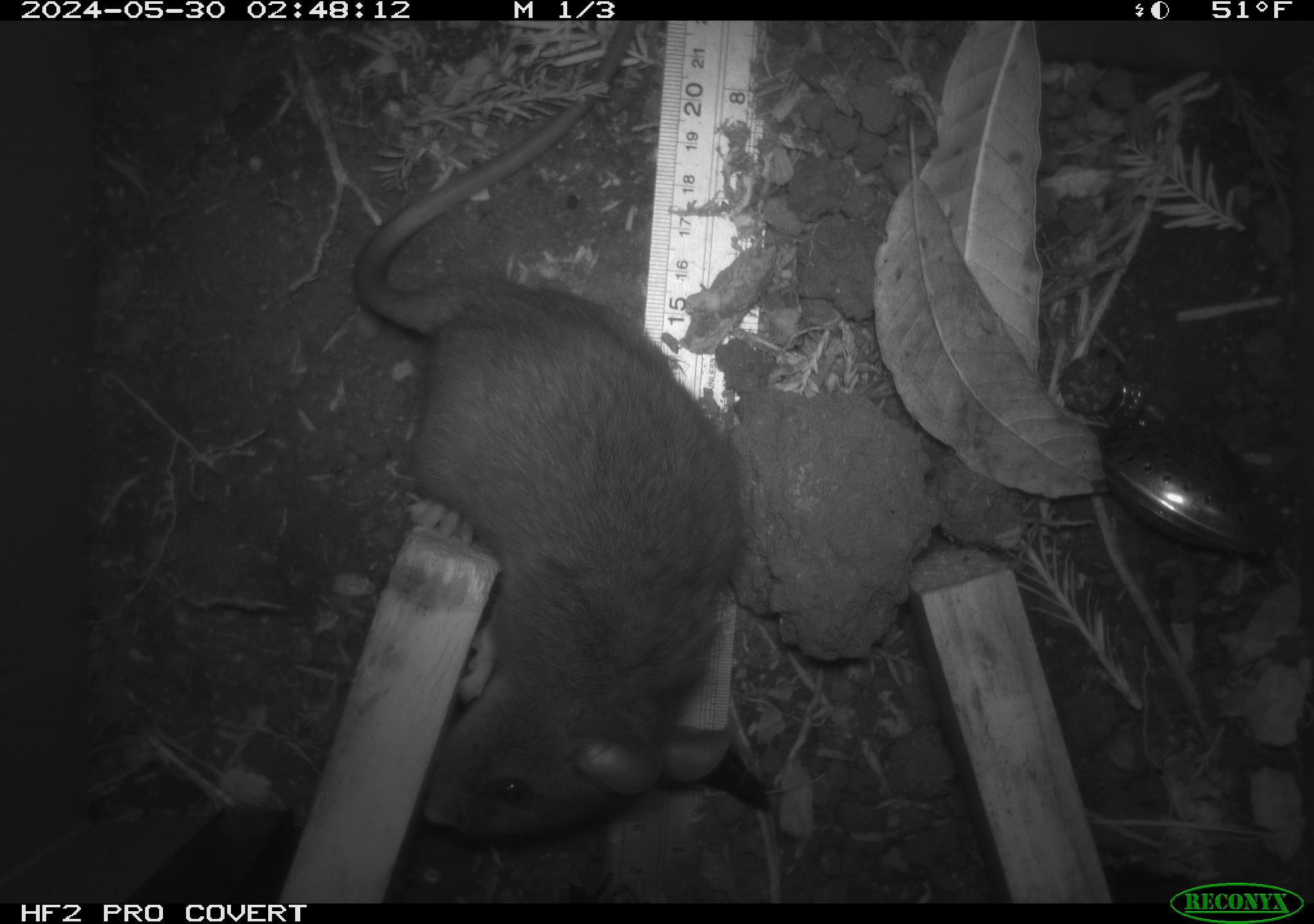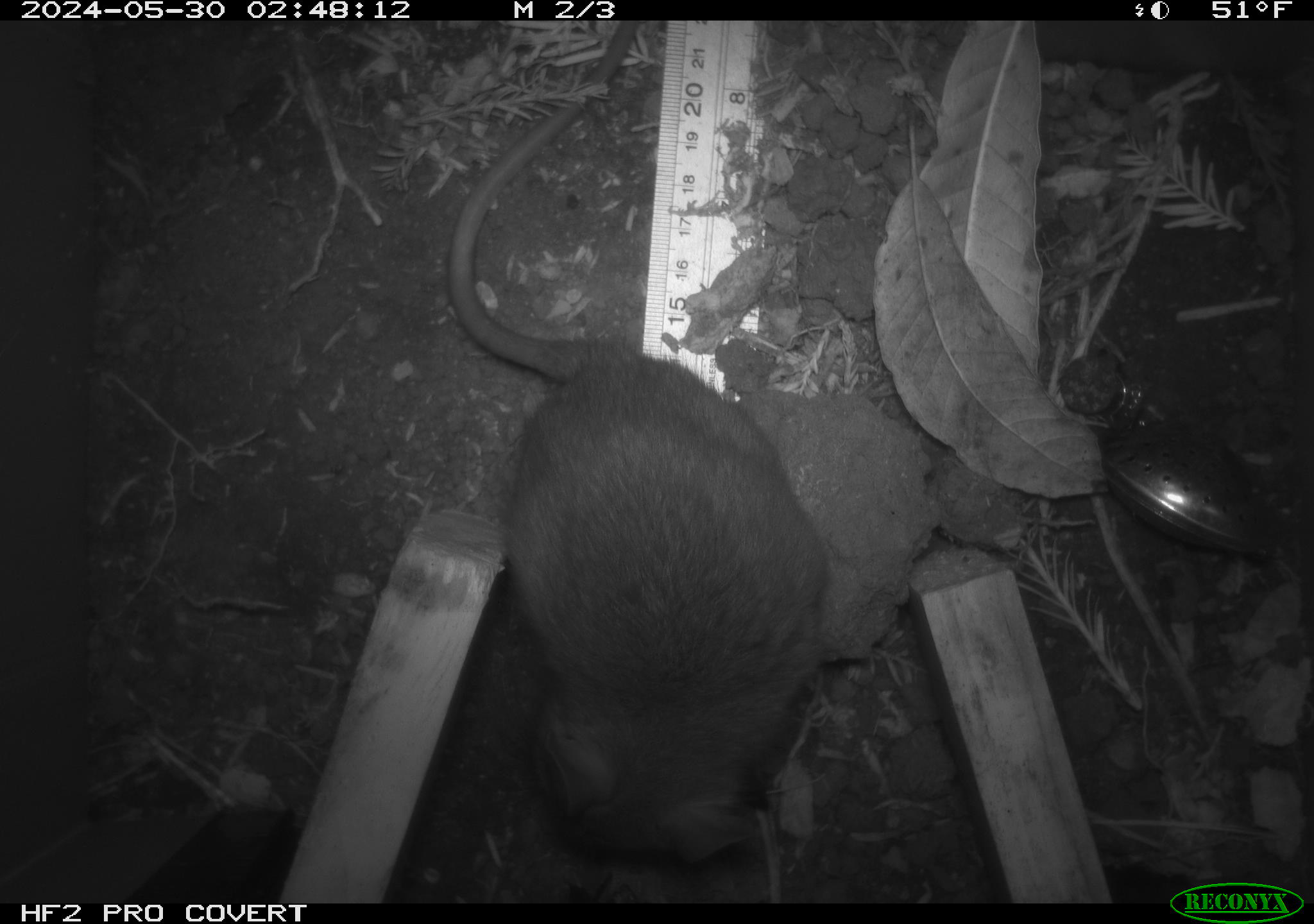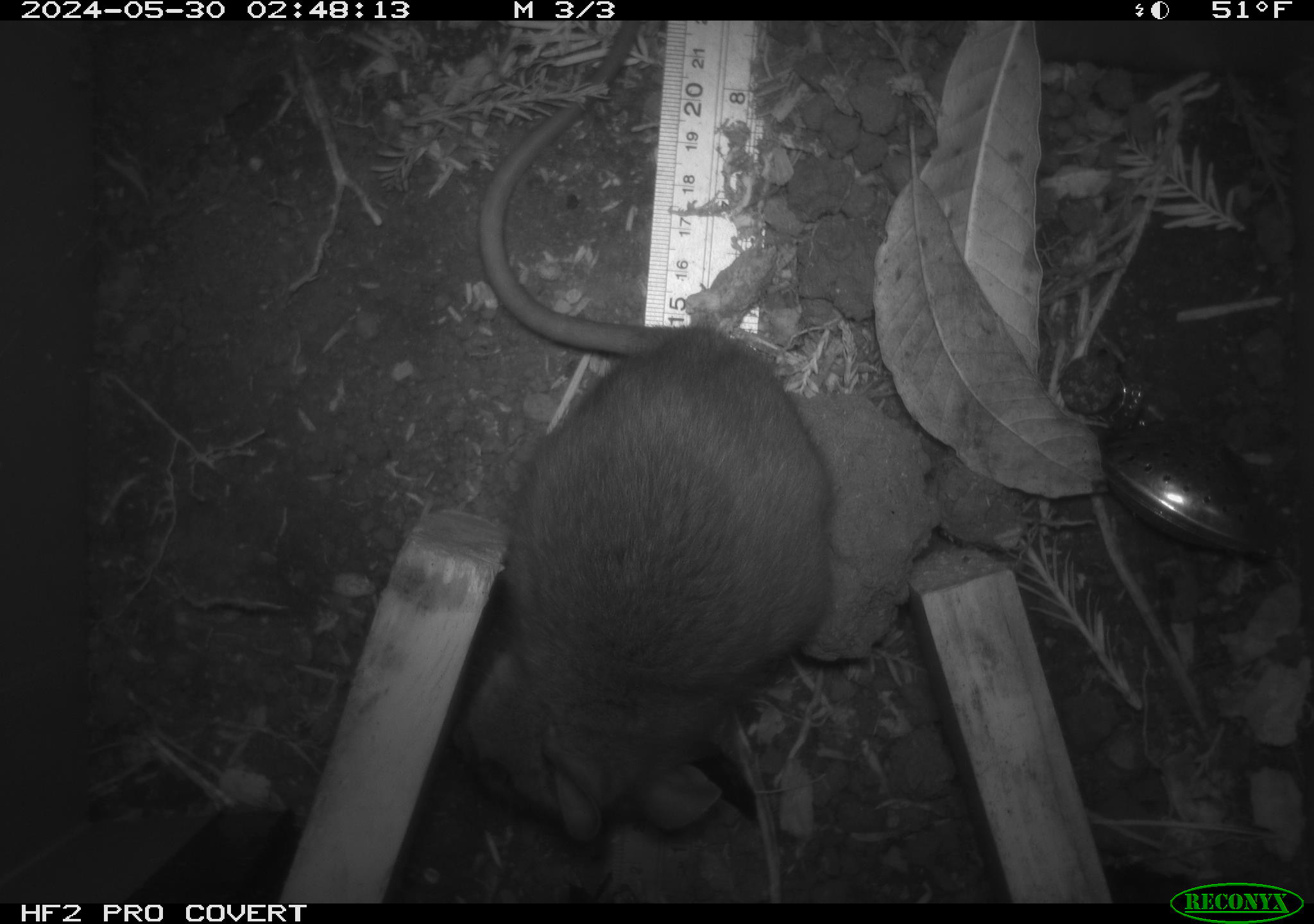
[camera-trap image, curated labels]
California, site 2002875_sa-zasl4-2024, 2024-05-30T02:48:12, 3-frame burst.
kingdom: Animalia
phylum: Chordata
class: Mammalia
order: Rodentia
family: Cricetidae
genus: Neotoma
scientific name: Neotoma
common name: pack rat or woodrat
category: neotoma species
Neotoma species (pack rat or woodrat) (Neotoma).